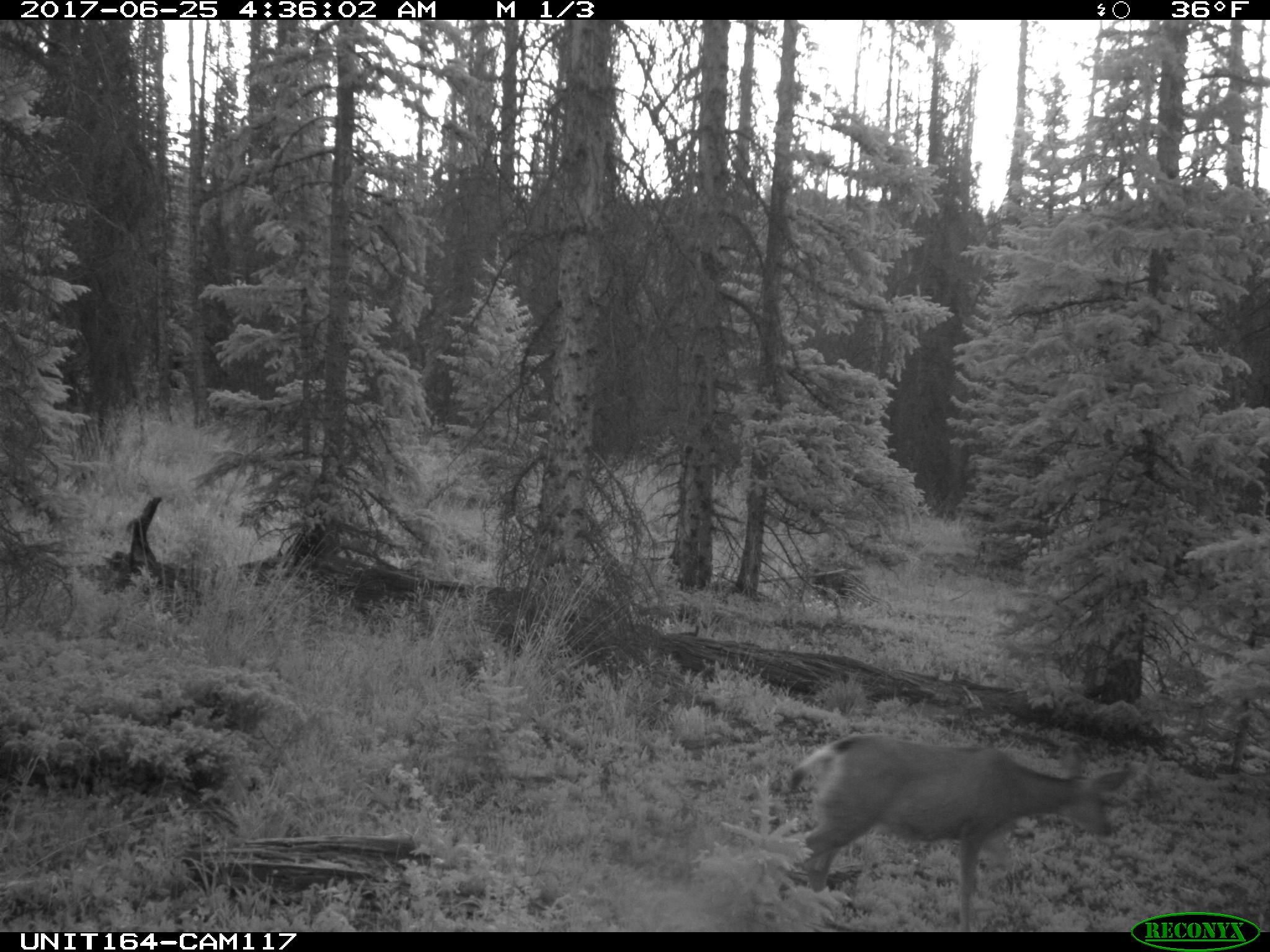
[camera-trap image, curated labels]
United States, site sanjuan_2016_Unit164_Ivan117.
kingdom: Animalia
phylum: Chordata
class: Mammalia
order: Artiodactyla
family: Cervidae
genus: Odocoileus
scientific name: Odocoileus hemionus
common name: mule deer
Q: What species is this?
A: Odocoileus hemionus (mule deer).